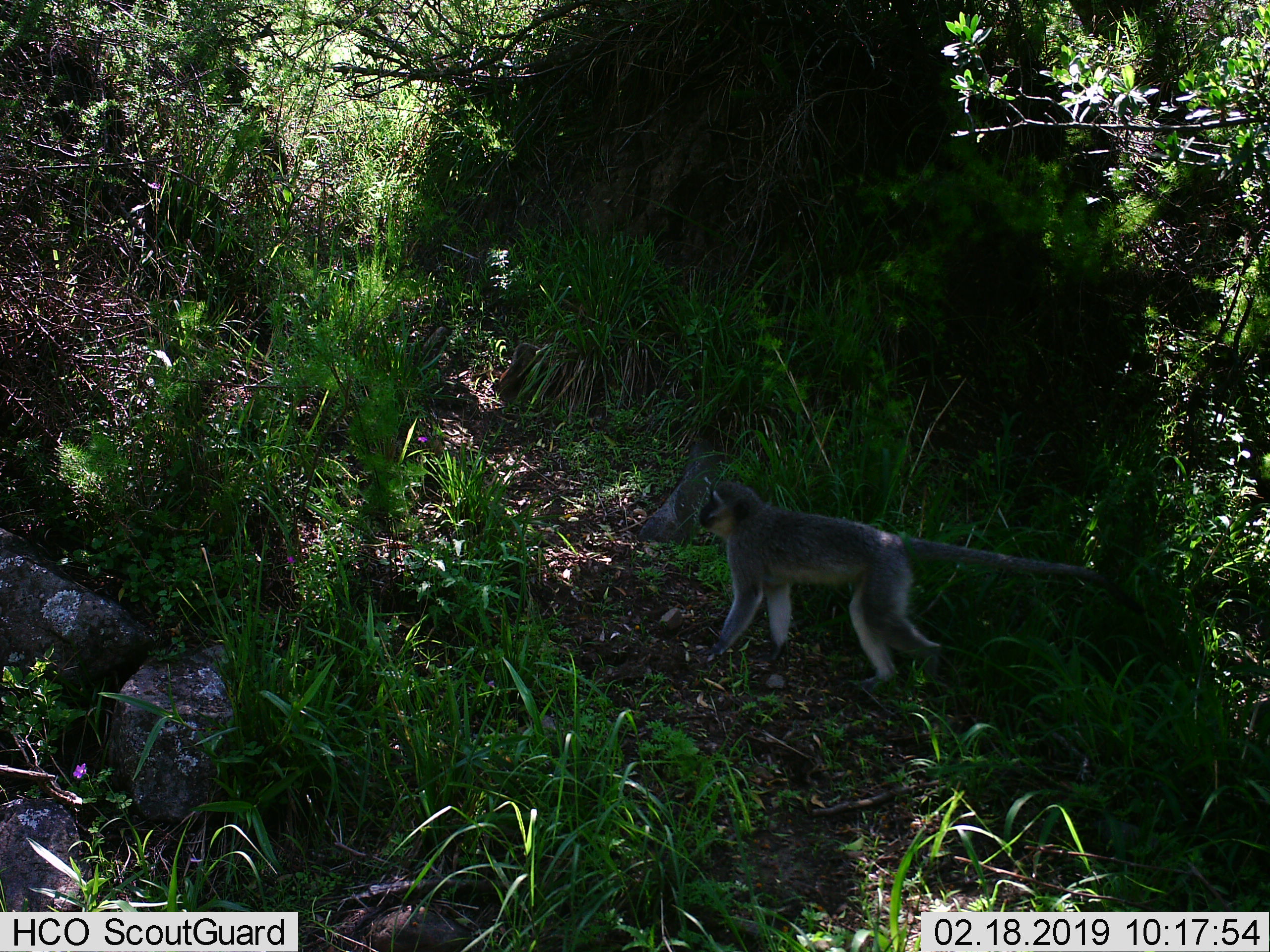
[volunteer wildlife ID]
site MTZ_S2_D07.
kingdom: Animalia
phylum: Chordata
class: Mammalia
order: Primates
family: Cercopithecidae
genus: Chlorocebus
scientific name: Chlorocebus pygerythrus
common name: vervet monkey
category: monkeyvervet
Monkeyvervet (vervet monkey) (Chlorocebus pygerythrus), count 1. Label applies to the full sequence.